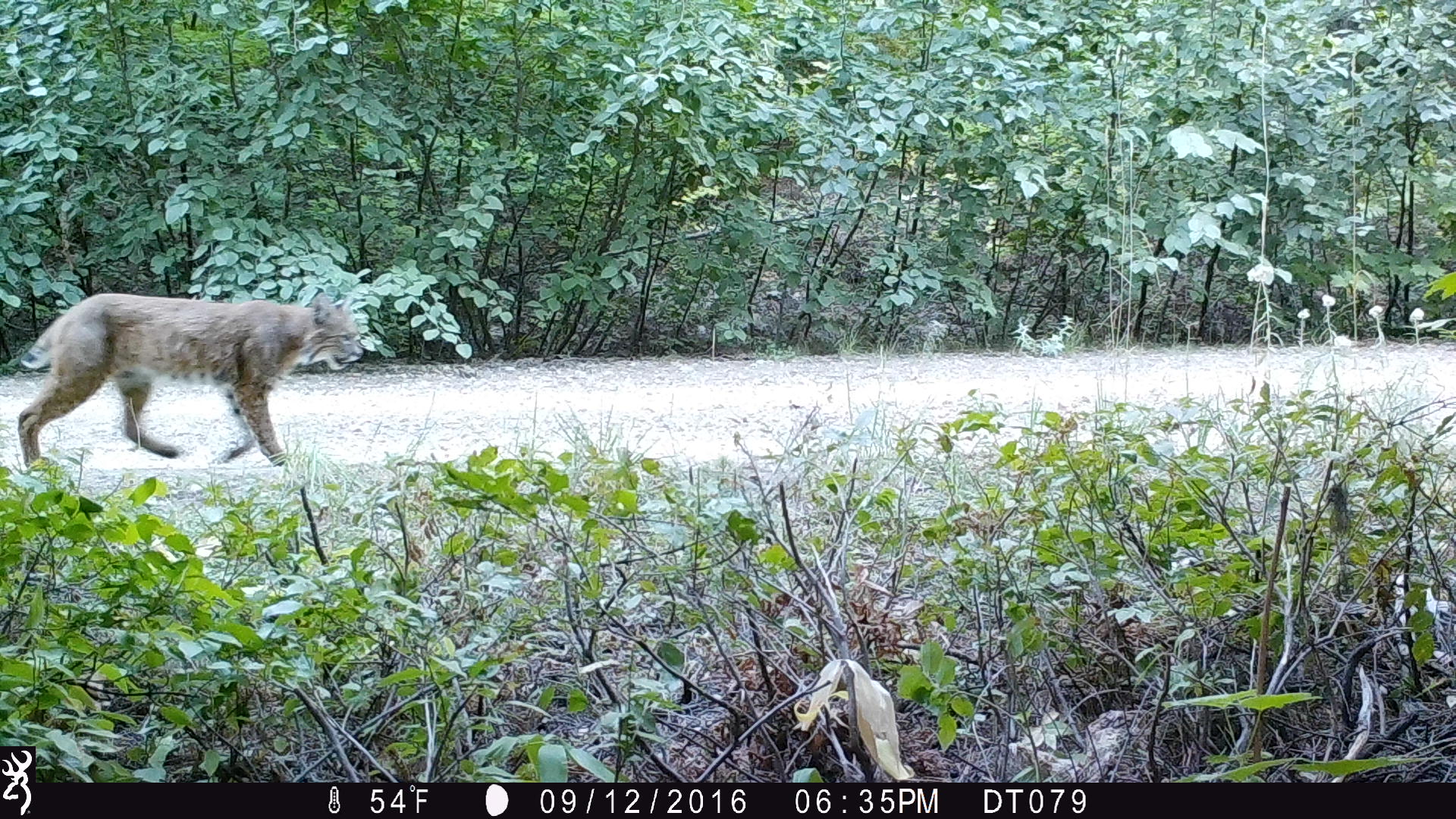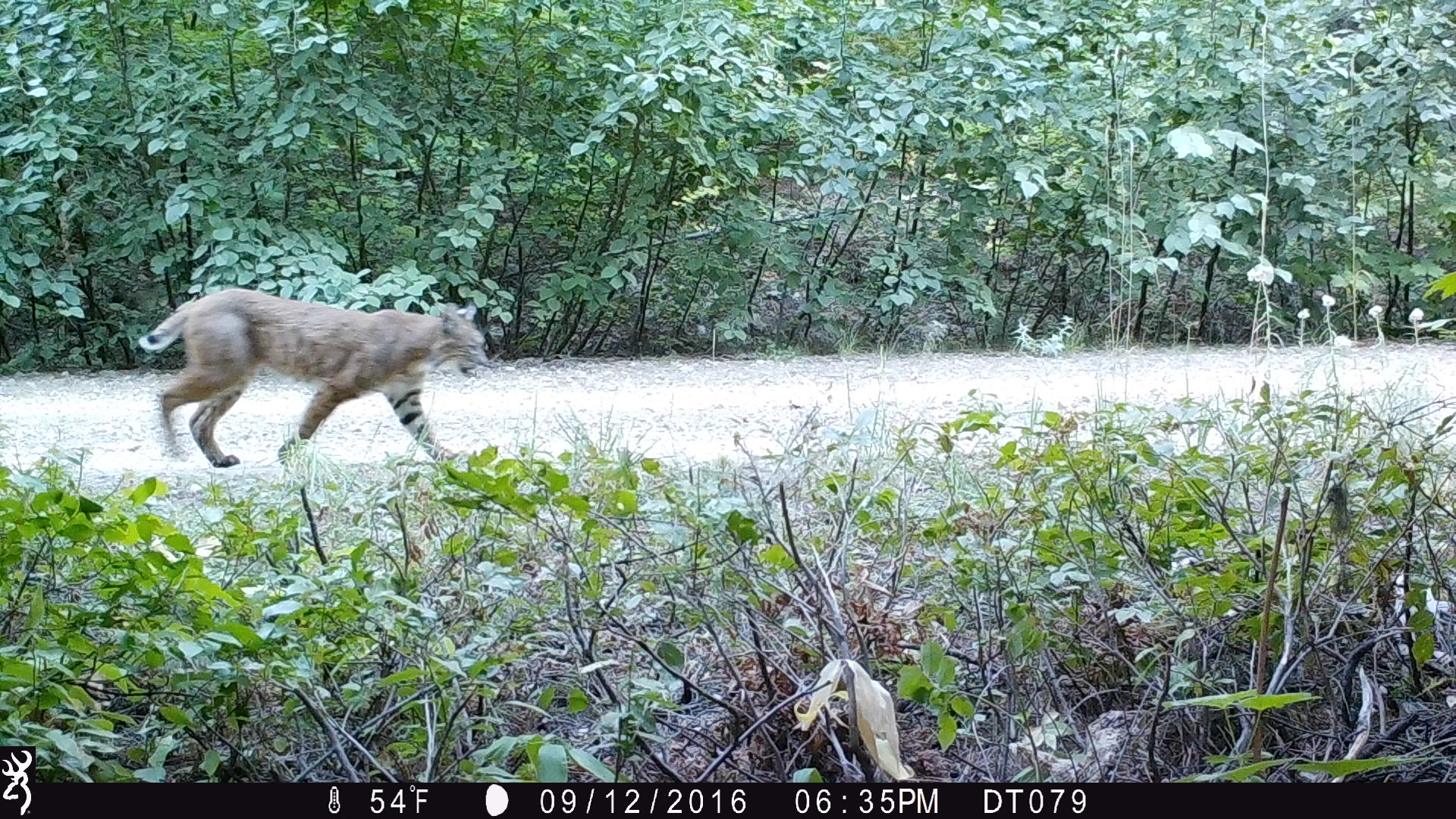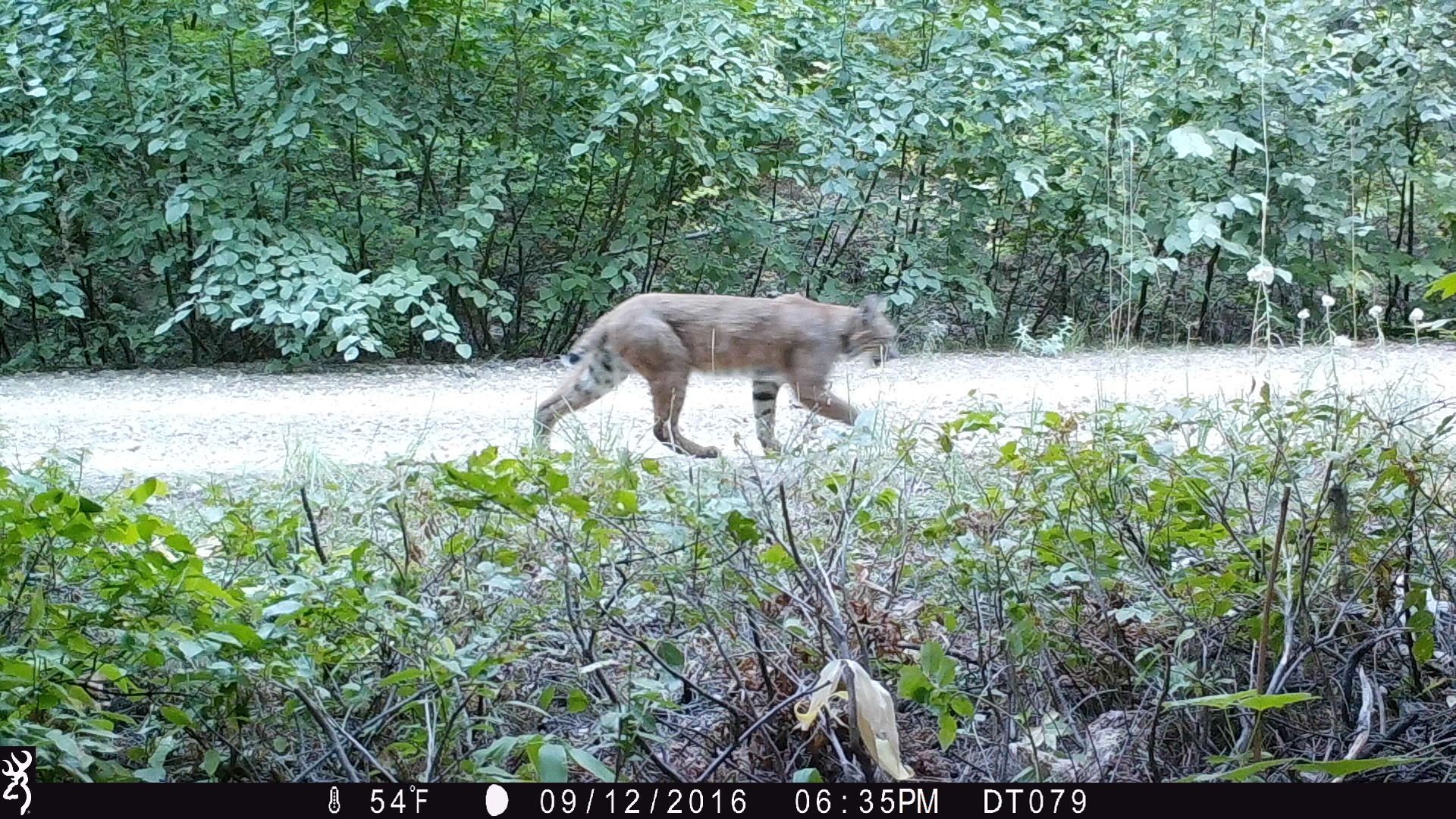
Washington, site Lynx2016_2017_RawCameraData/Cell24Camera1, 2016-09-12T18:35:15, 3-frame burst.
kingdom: Animalia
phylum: Chordata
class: Mammalia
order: Carnivora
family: Felidae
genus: Lynx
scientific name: Lynx rufus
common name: bobcat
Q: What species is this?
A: Lynx rufus (bobcat).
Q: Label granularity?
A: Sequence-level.